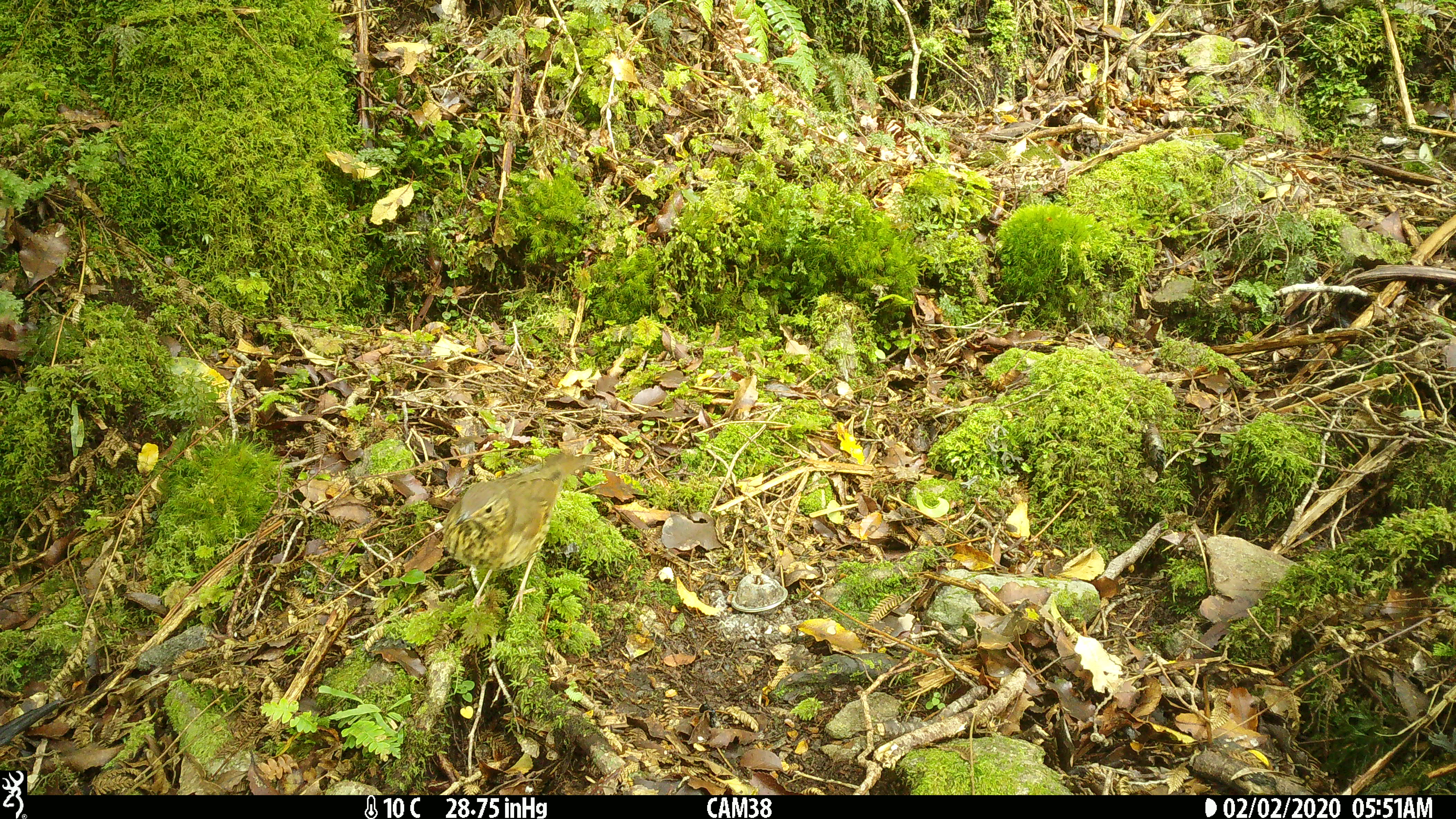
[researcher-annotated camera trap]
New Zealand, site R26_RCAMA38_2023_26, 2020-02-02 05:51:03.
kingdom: Animalia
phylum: Chordata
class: Aves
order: Passeriformes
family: Turdidae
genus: Turdus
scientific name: Turdus philomelos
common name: song thrush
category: thrush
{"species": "thrush (song thrush) (Turdus philomelos)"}